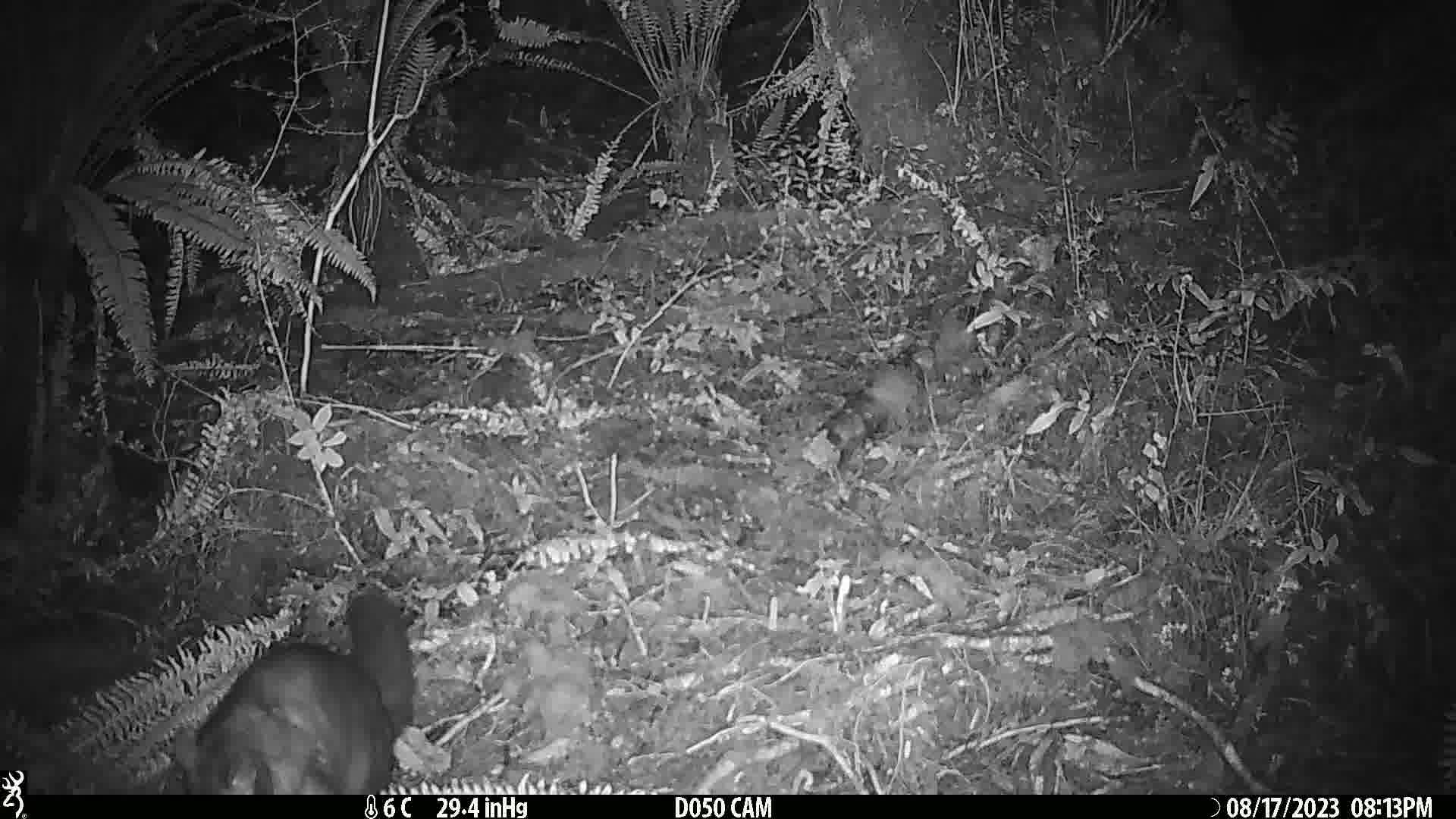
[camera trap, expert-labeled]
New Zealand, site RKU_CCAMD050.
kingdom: Animalia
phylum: Chordata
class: Mammalia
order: Diprotodontia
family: Phalangeridae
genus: Trichosurus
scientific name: Trichosurus vulpecula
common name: common brushtail possum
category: possum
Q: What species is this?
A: Possum (common brushtail possum) (Trichosurus vulpecula).